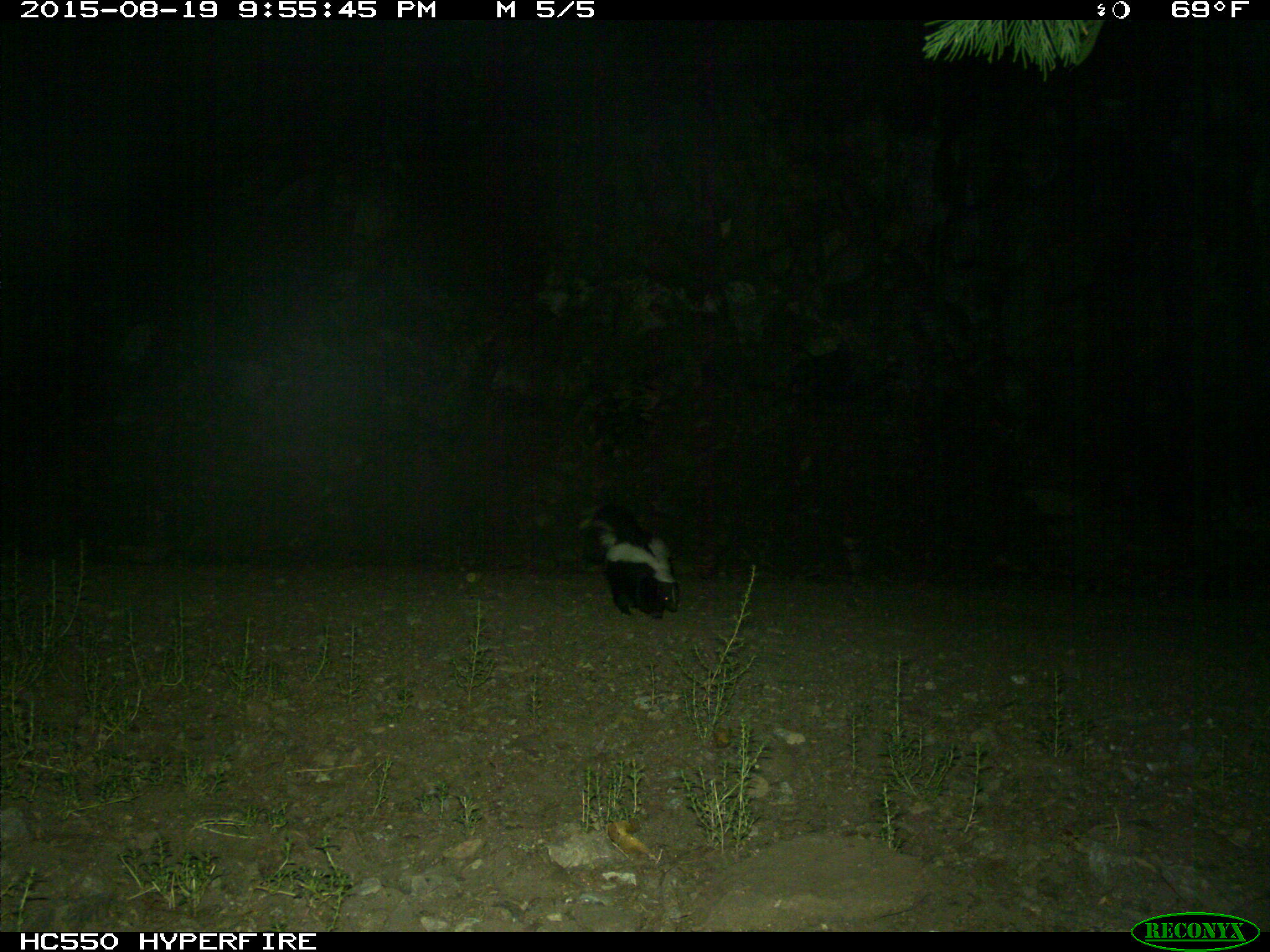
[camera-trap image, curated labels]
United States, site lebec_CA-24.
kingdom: Animalia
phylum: Chordata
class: Mammalia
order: Carnivora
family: Mephitidae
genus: Mephitis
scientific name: Mephitis mephitis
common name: striped skunk